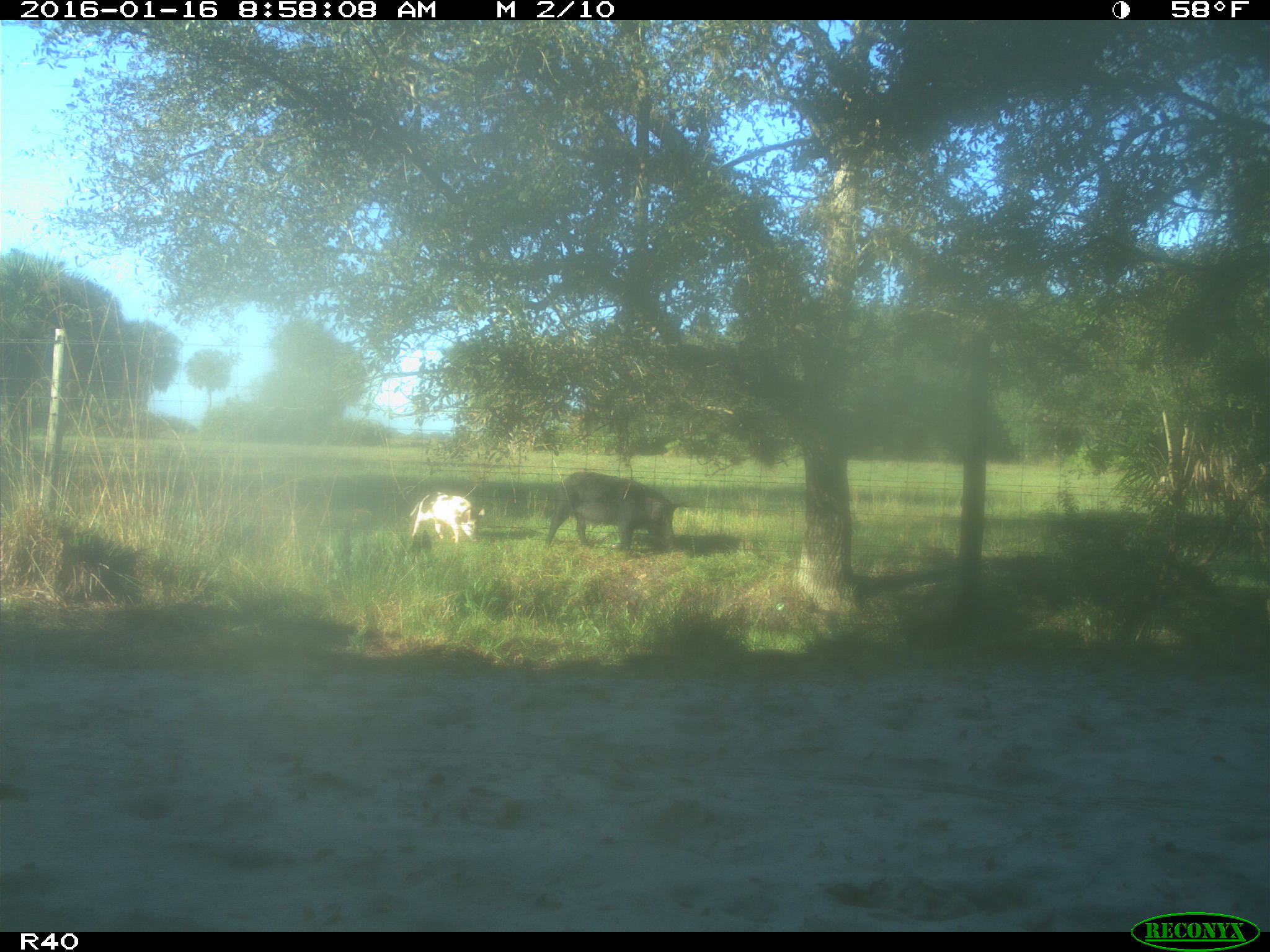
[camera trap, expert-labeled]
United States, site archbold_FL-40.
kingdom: Animalia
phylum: Chordata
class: Mammalia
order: Artiodactyla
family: Suidae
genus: Sus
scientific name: Sus scrofa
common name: wild boar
Sus scrofa (wild boar).